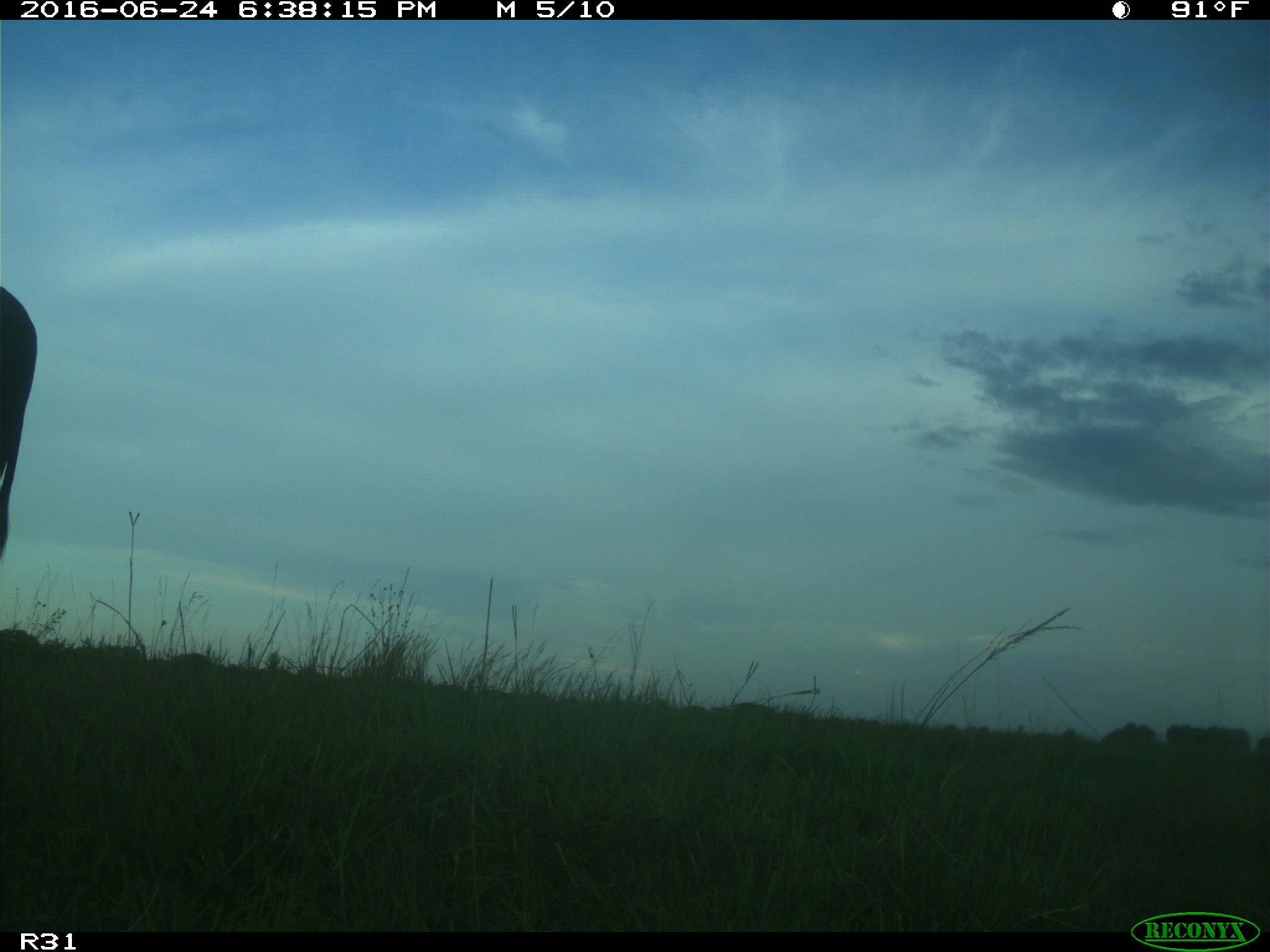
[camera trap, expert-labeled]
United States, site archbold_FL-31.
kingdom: Animalia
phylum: Chordata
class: Mammalia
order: Artiodactyla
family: Bovidae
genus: Bos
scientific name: Bos taurus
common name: domestic cow